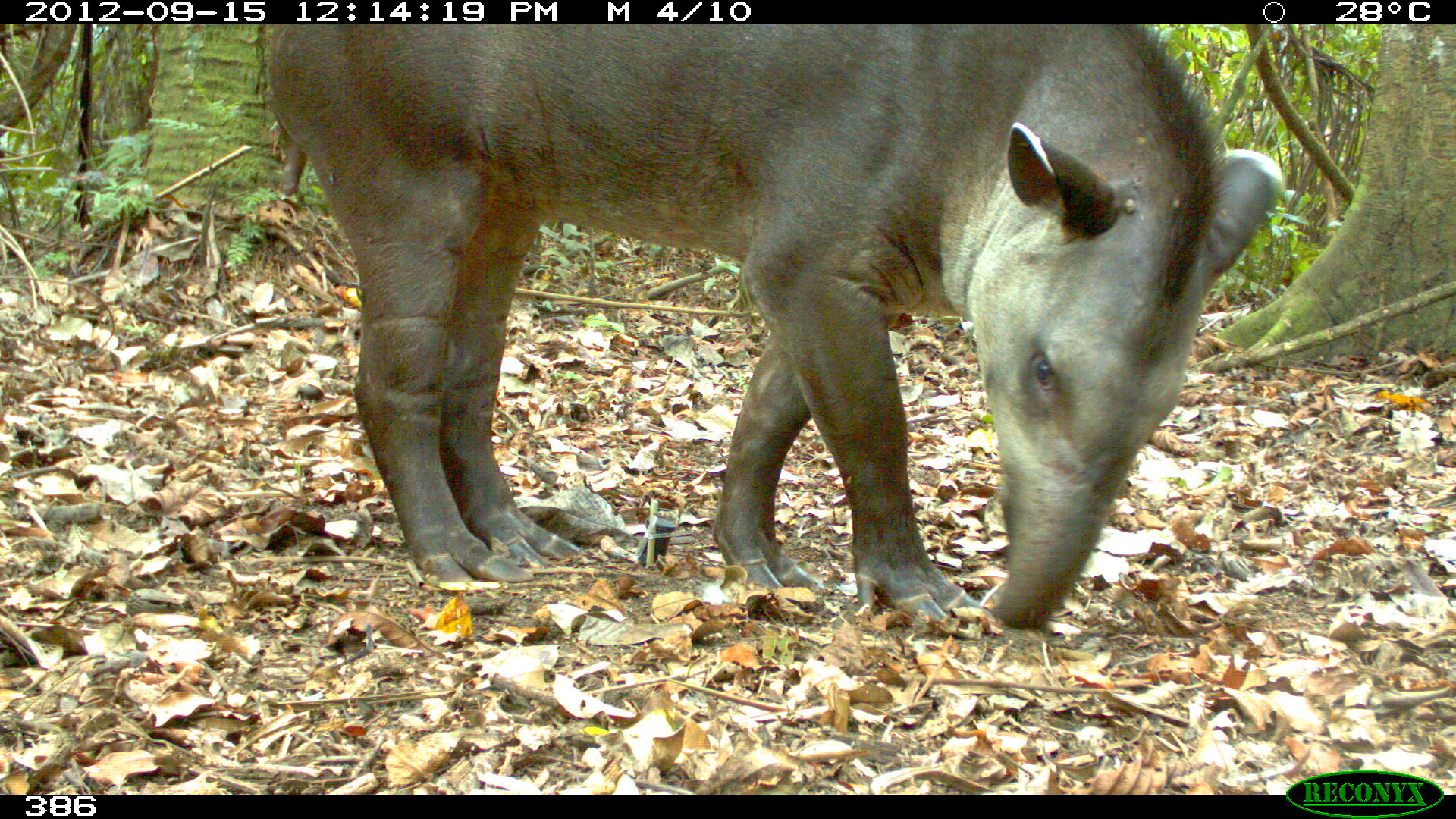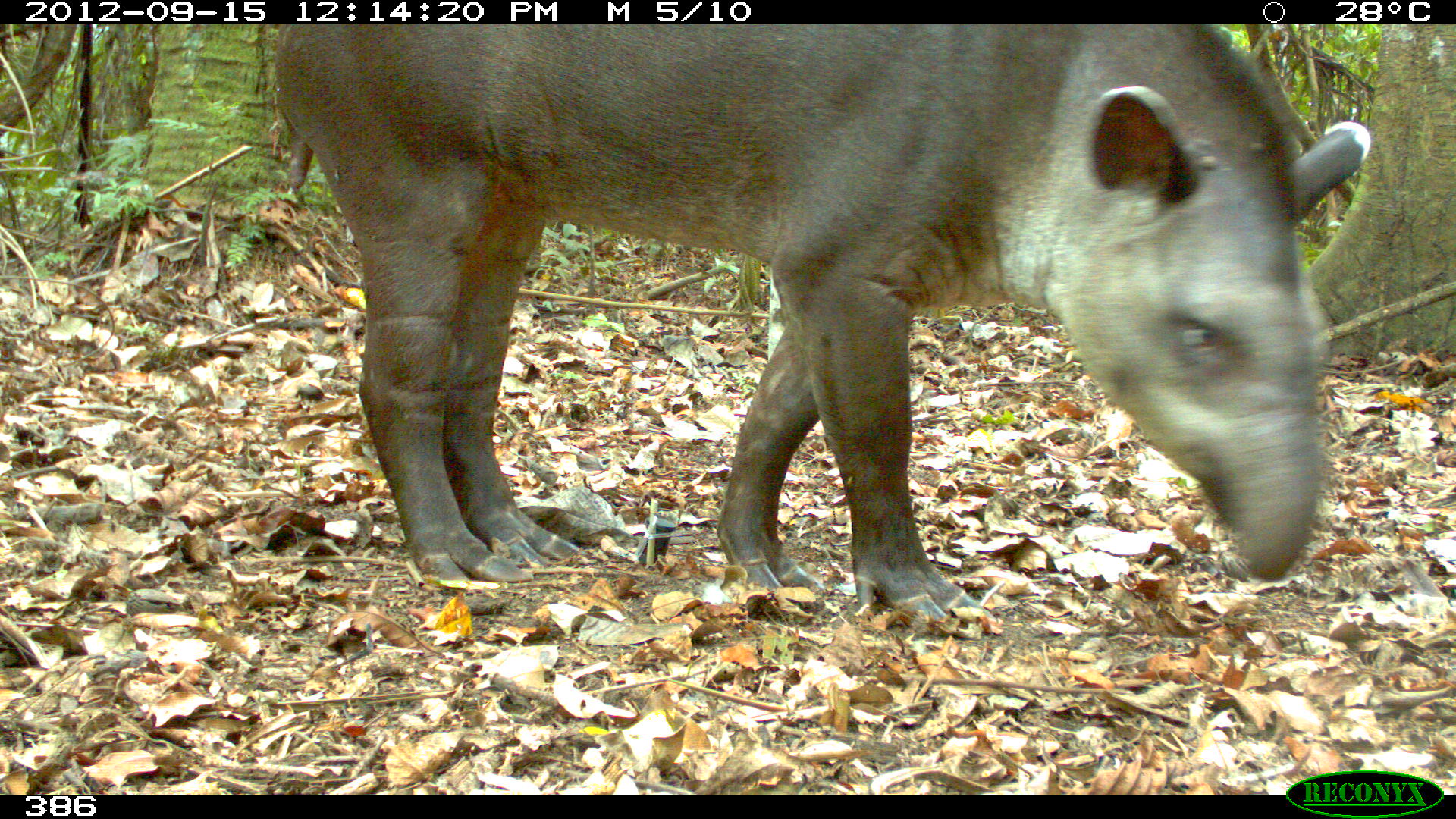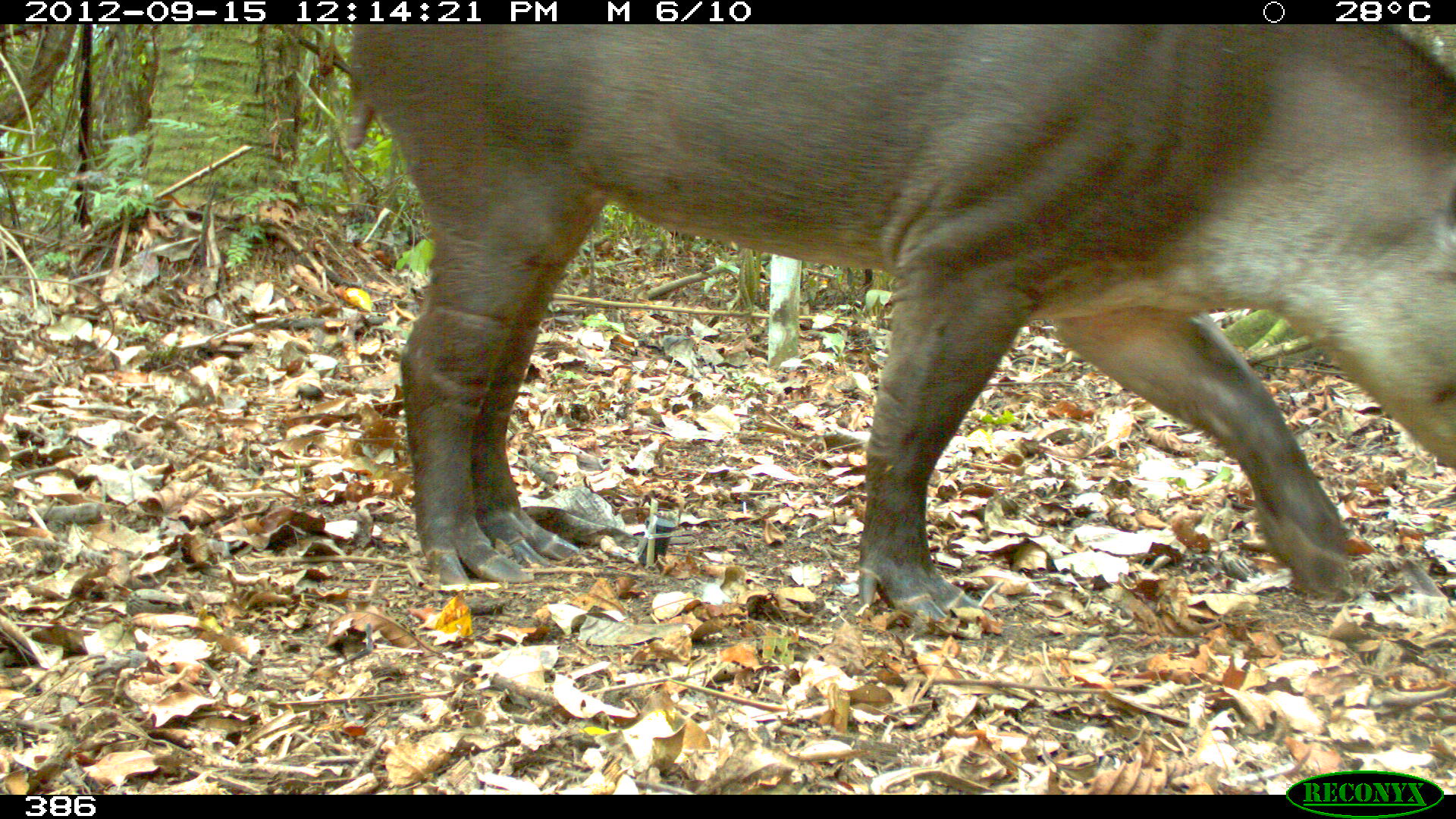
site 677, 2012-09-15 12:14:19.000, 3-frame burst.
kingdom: Animalia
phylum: Chordata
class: Mammalia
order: Perissodactyla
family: Tapiridae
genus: Tapirus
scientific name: Tapirus terrestris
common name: south american tapir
Tapirus terrestris (south american tapir).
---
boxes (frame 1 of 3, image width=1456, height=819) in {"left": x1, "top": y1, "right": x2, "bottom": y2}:
tapirus terrestris: {"left": 261, "top": 21, "right": 1281, "bottom": 629}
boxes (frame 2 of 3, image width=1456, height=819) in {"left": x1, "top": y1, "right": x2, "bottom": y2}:
tapirus terrestris: {"left": 267, "top": 24, "right": 1369, "bottom": 623}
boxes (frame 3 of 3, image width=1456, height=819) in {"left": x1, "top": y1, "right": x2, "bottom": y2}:
tapirus terrestris: {"left": 342, "top": 24, "right": 1451, "bottom": 621}